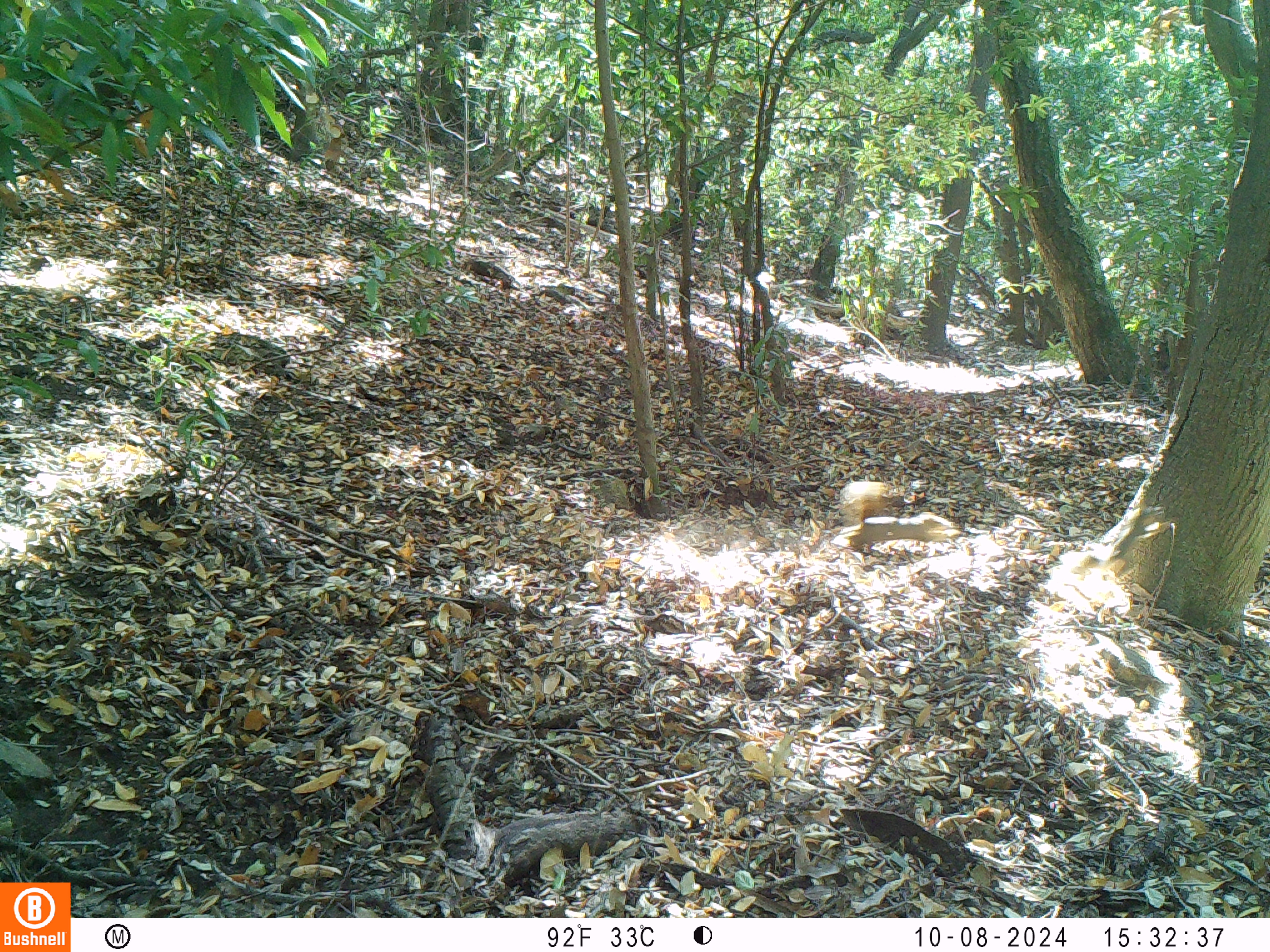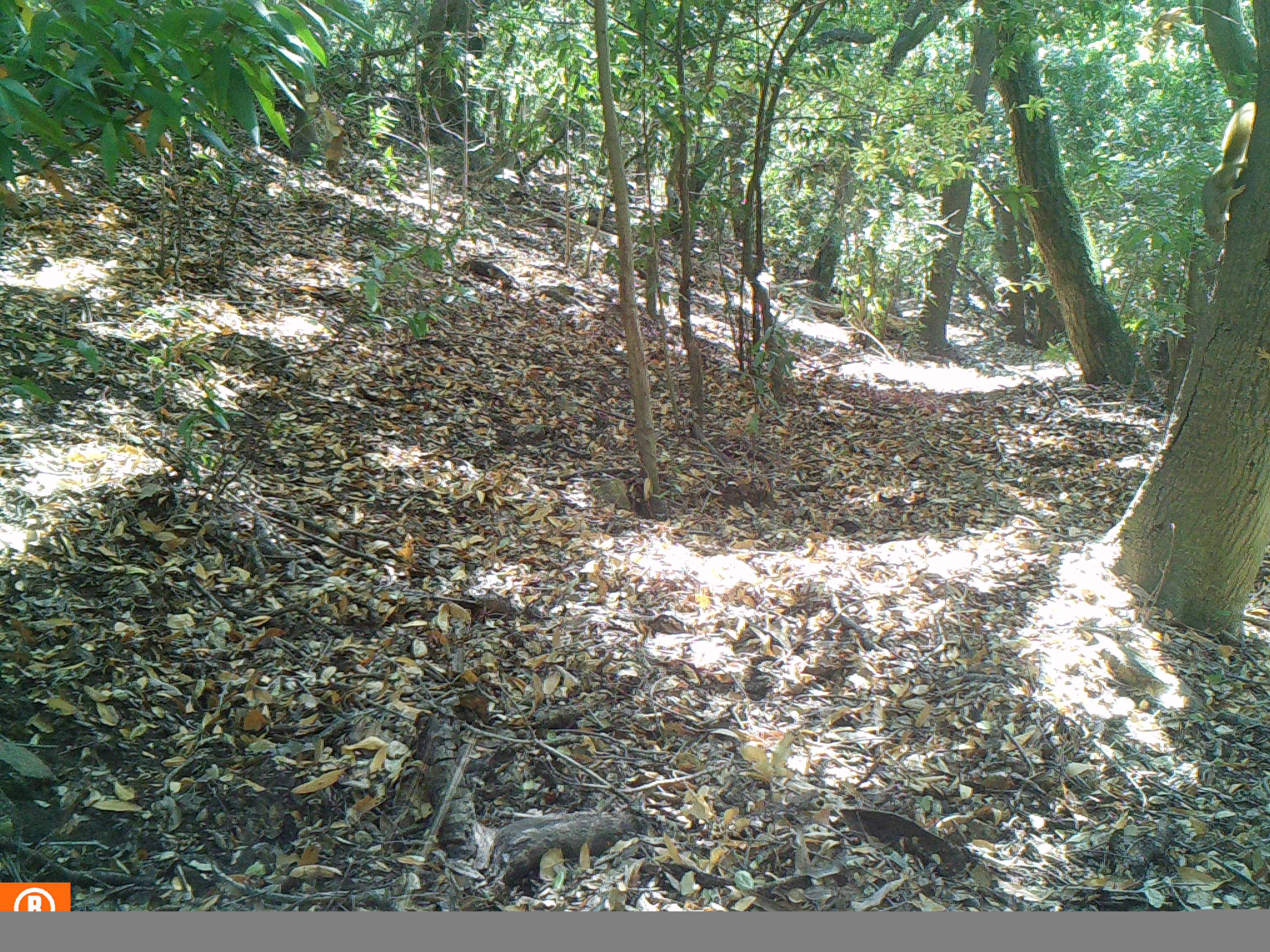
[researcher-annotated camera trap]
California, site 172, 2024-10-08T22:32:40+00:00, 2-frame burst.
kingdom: Animalia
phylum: Chordata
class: Mammalia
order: Rodentia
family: Sciuridae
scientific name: Sciuridae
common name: squirrel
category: unknown squirrel